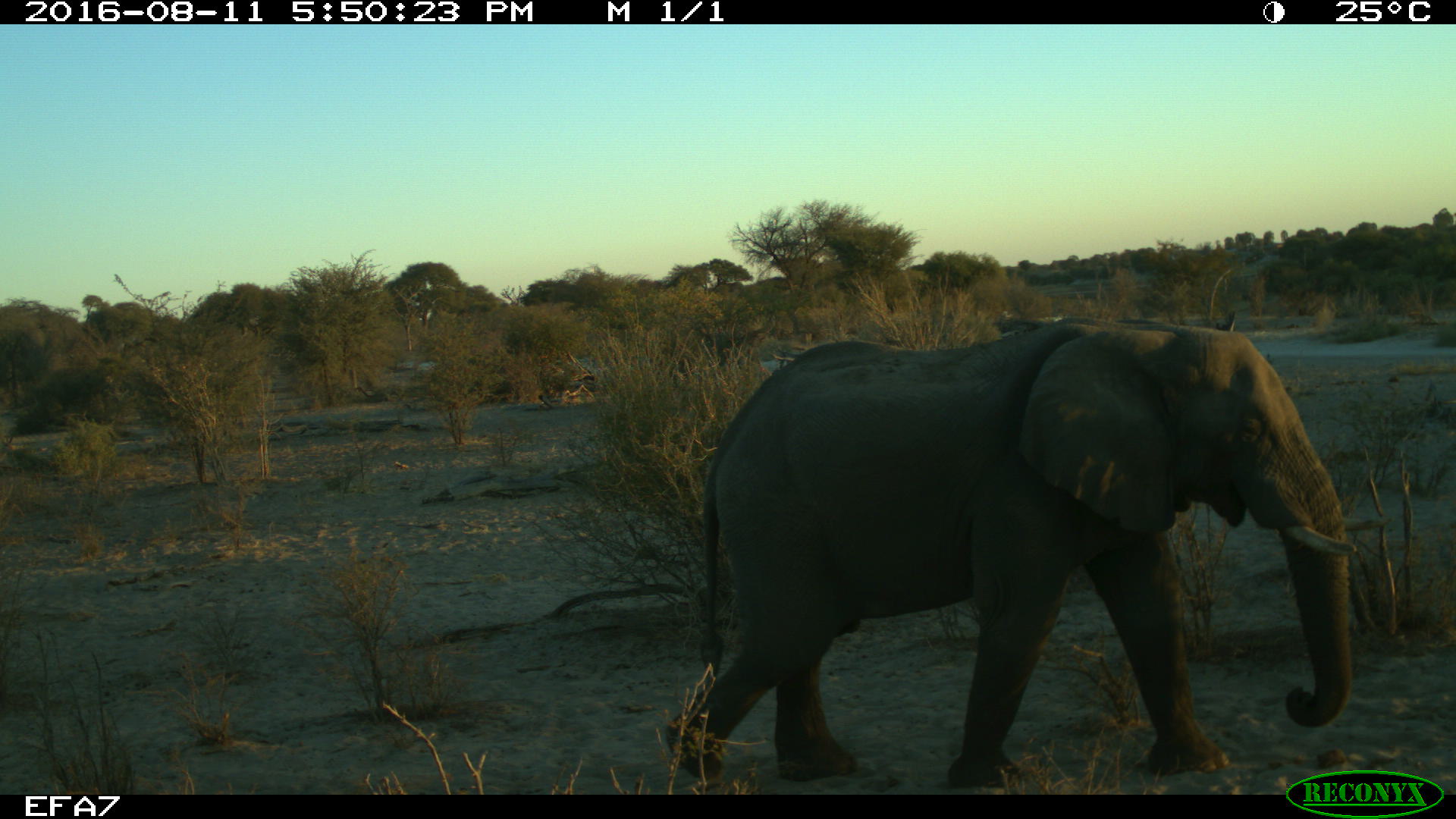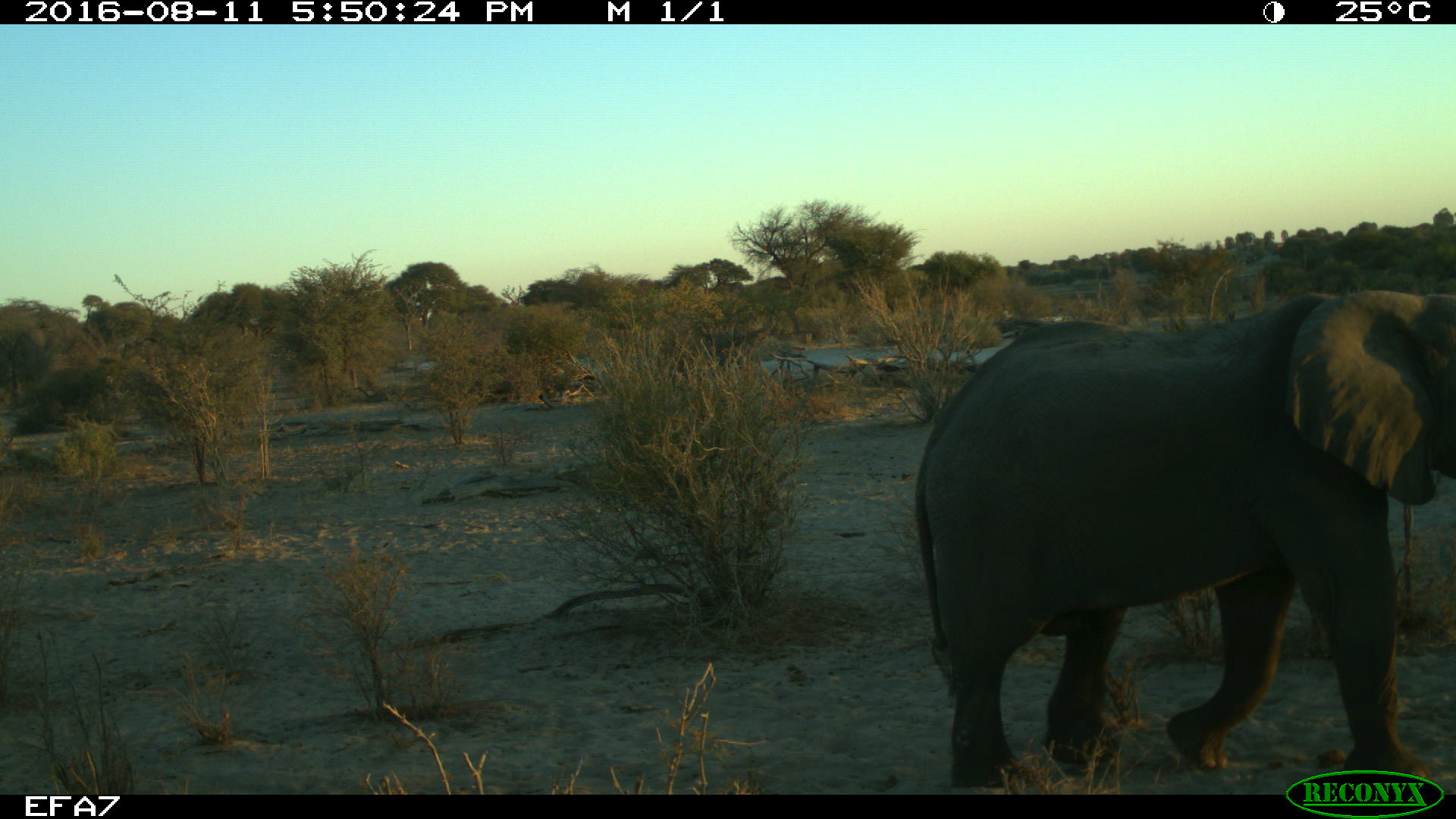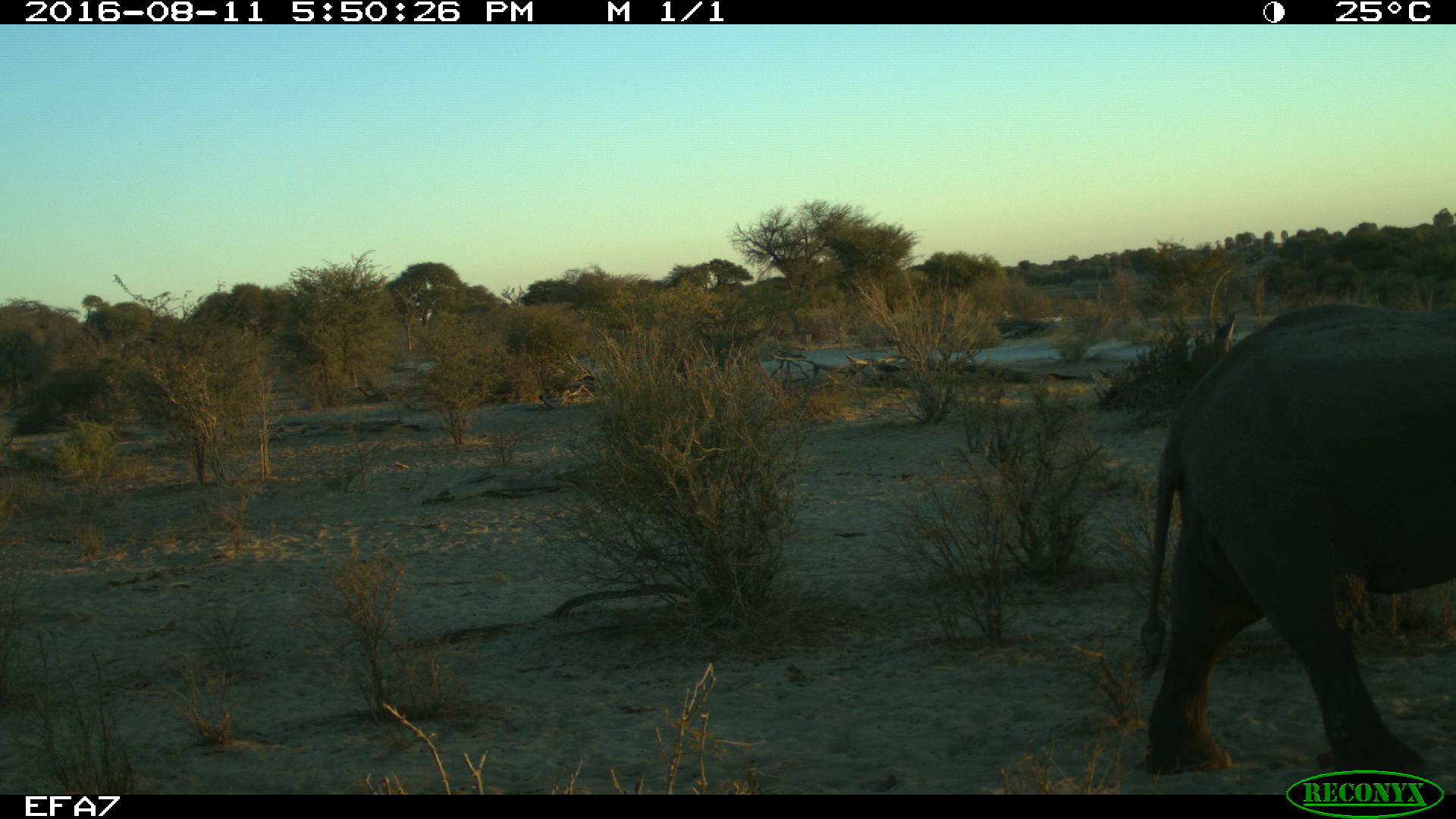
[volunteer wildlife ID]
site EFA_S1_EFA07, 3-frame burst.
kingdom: Animalia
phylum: Chordata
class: Mammalia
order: Proboscidea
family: Elephantidae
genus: Loxodonta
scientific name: Loxodonta africana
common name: african bush elephant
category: elephant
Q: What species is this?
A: Elephant (african bush elephant) (Loxodonta africana).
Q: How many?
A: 1.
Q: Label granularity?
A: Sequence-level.